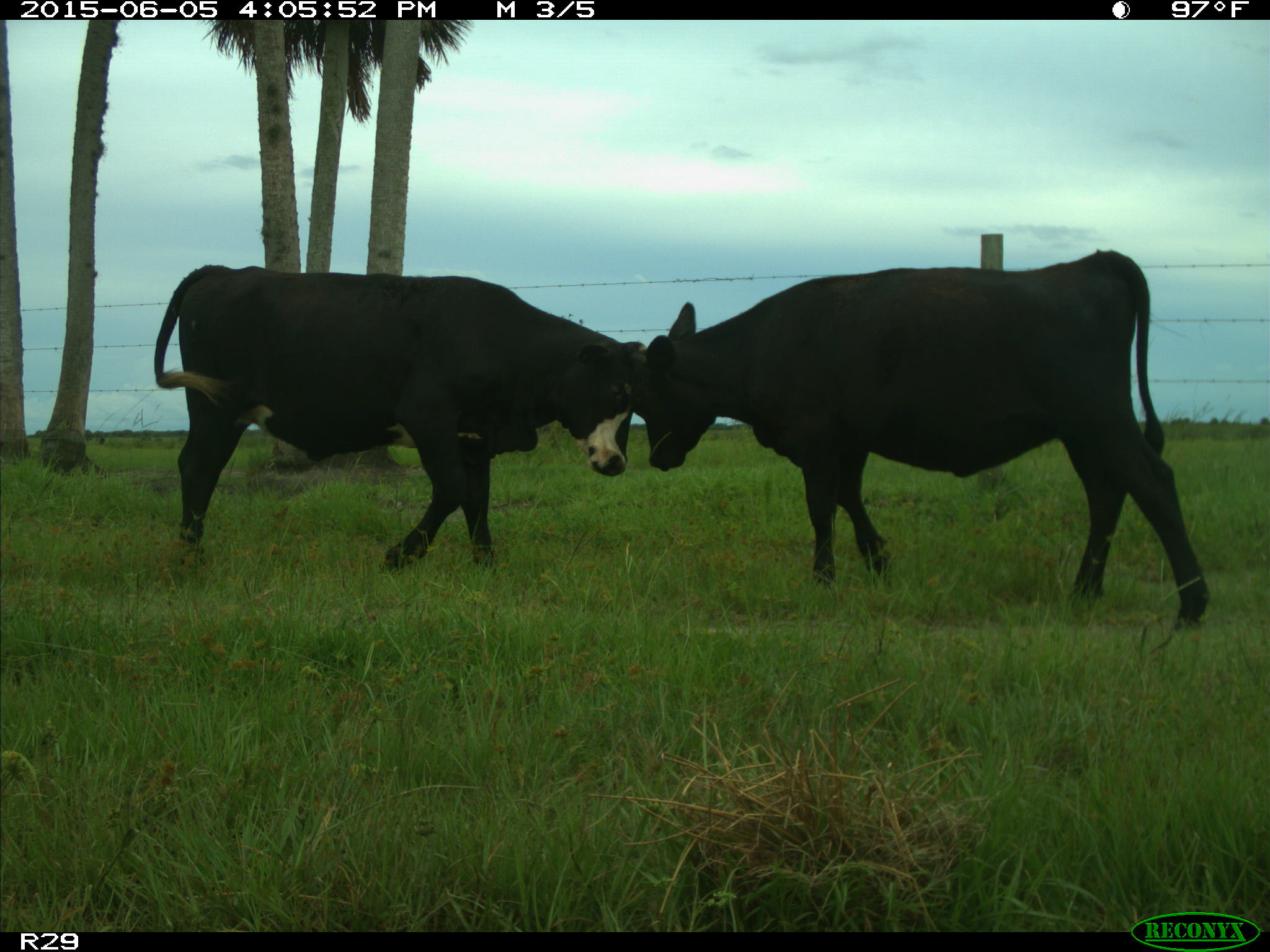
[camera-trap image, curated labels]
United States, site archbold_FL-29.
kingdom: Animalia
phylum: Chordata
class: Mammalia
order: Artiodactyla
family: Bovidae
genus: Bos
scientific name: Bos taurus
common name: domestic cow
Bos taurus (domestic cow).